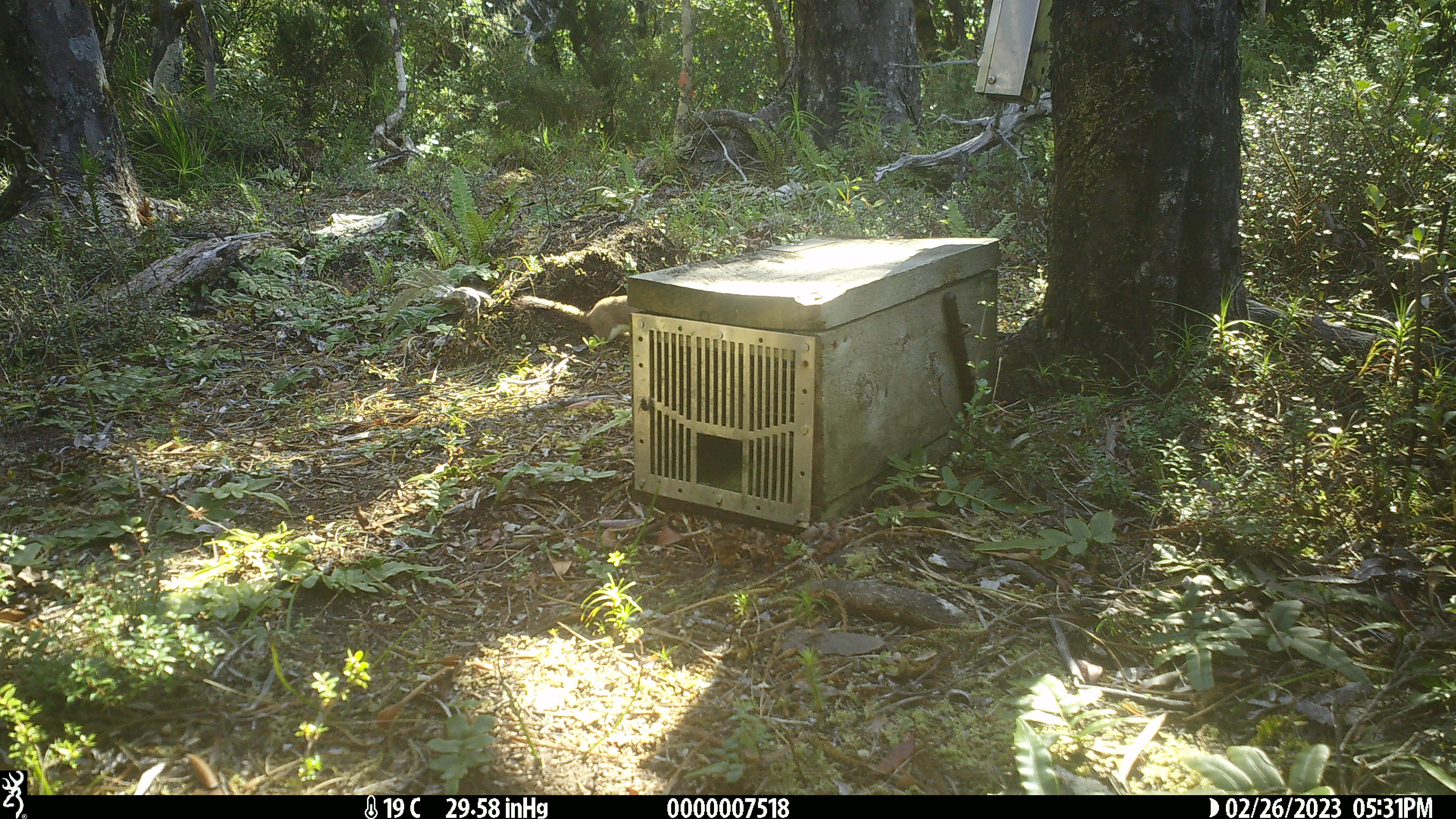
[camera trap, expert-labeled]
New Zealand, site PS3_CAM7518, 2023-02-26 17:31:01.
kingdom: Animalia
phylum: Chordata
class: Mammalia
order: Carnivora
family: Mustelidae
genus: Mustela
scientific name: Mustela erminea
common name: stoat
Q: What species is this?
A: Stoat (Mustela erminea).